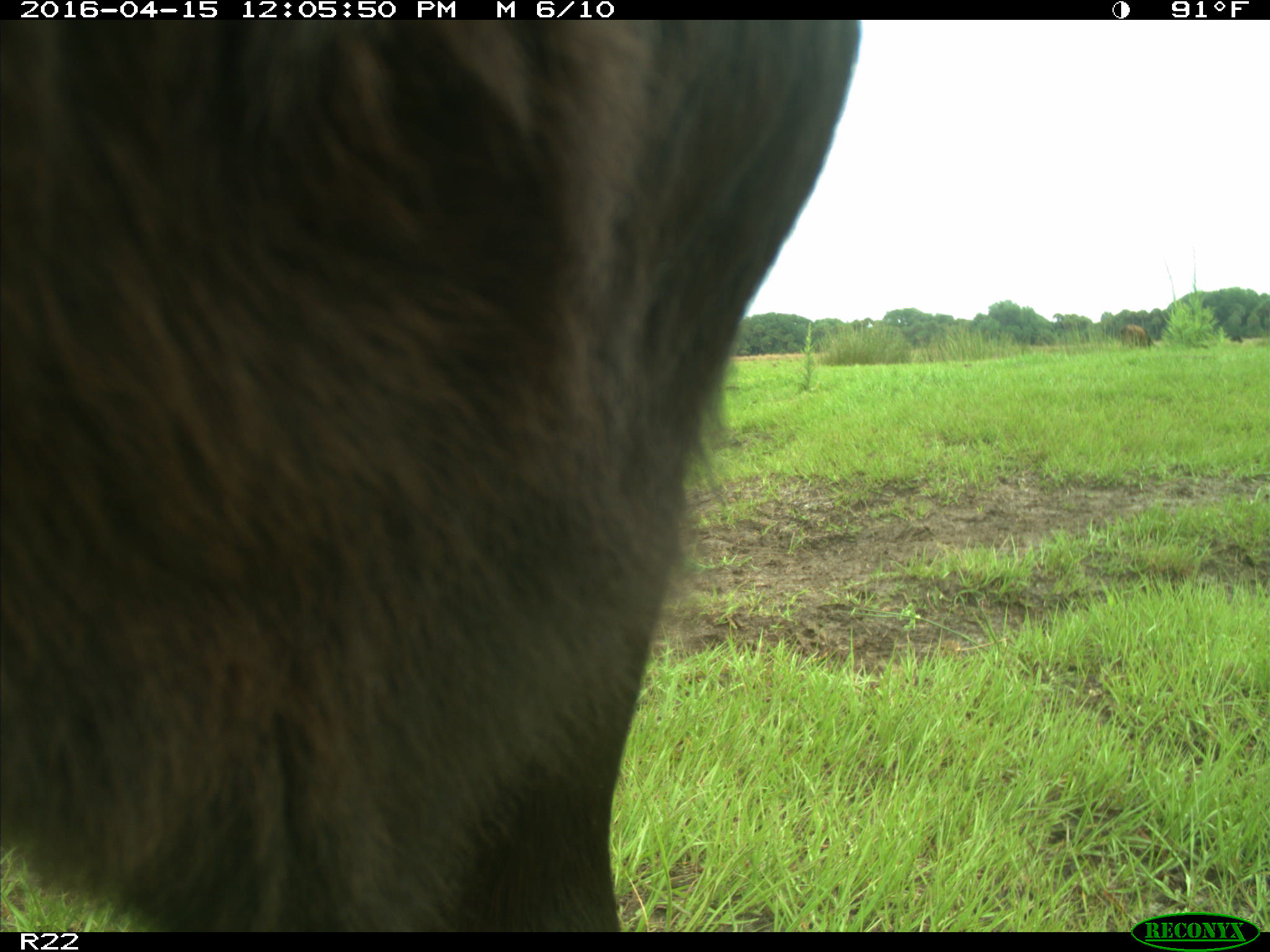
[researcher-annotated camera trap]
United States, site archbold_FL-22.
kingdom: Animalia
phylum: Chordata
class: Mammalia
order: Artiodactyla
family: Bovidae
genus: Bos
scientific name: Bos taurus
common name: domestic cow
Bos taurus (domestic cow).